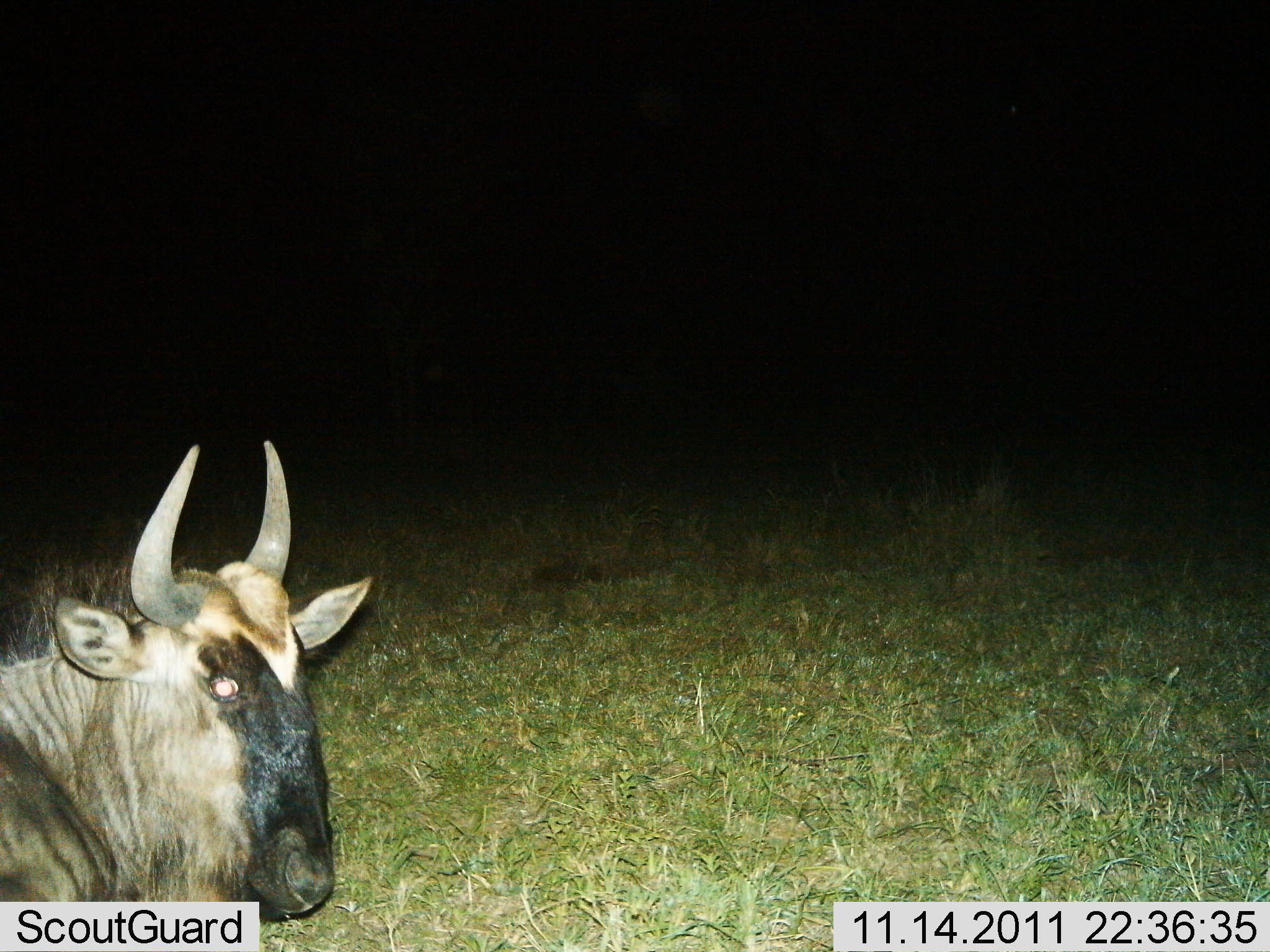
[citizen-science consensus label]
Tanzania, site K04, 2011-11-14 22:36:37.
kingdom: Animalia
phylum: Chordata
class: Mammalia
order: Artiodactyla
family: Bovidae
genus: Connochaetes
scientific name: Connochaetes taurinus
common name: blue wildebeest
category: wildebeest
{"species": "wildebeest (blue wildebeest) (Connochaetes taurinus)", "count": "1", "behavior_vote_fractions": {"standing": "50%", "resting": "36%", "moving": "14%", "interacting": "0%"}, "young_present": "0%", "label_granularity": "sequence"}